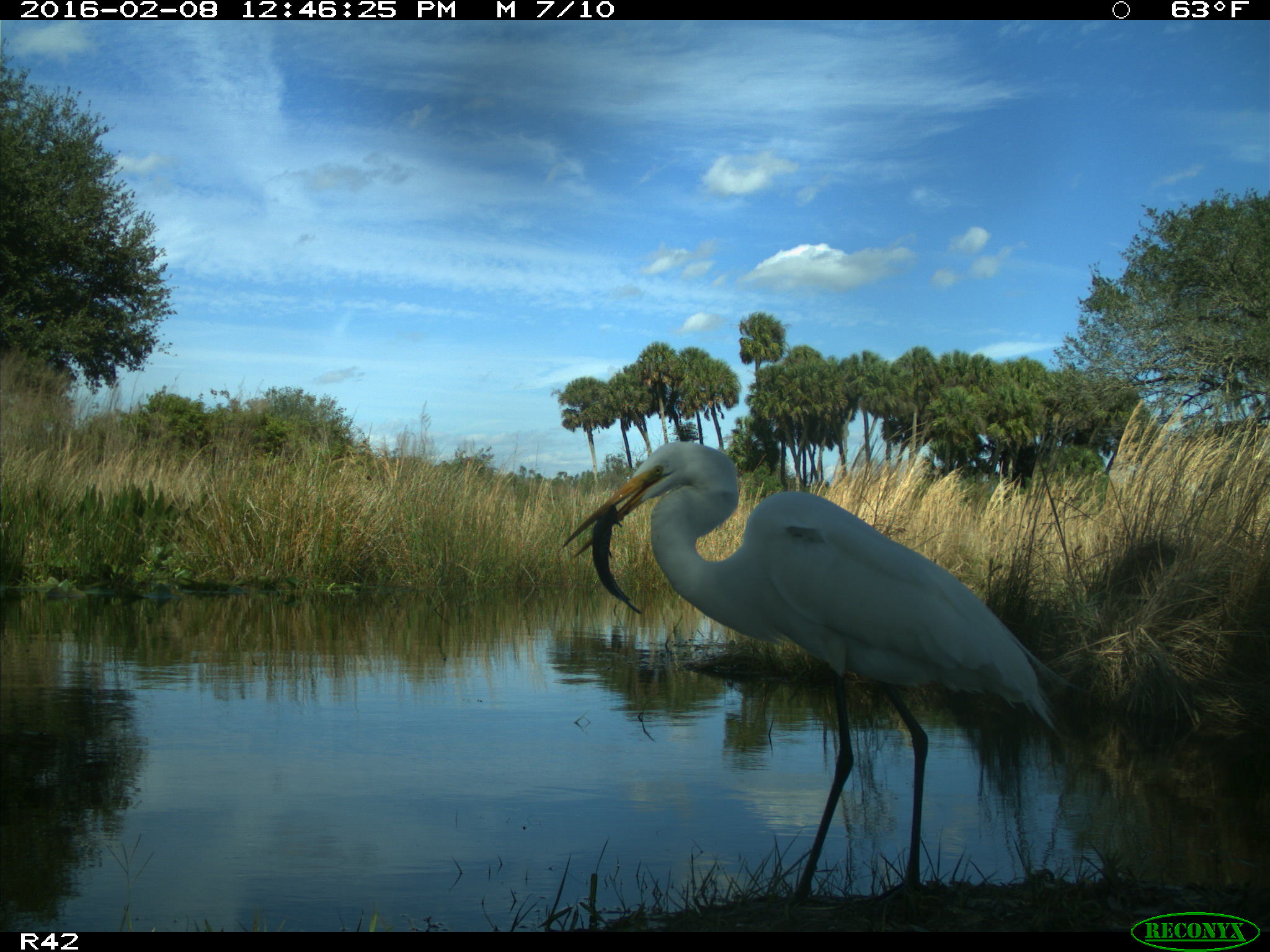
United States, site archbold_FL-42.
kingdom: Animalia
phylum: Chordata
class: Aves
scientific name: Aves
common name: birds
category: unidentified bird